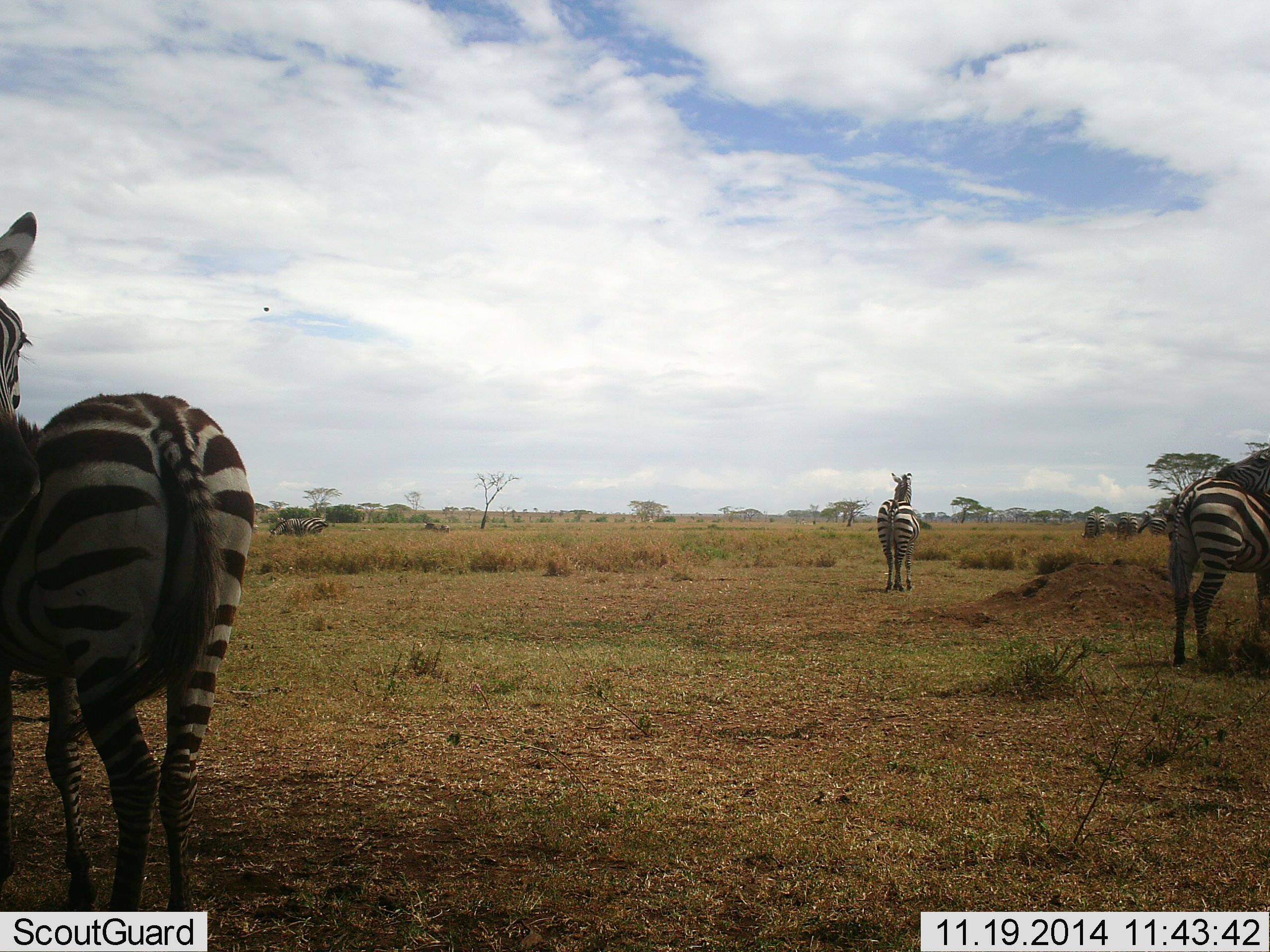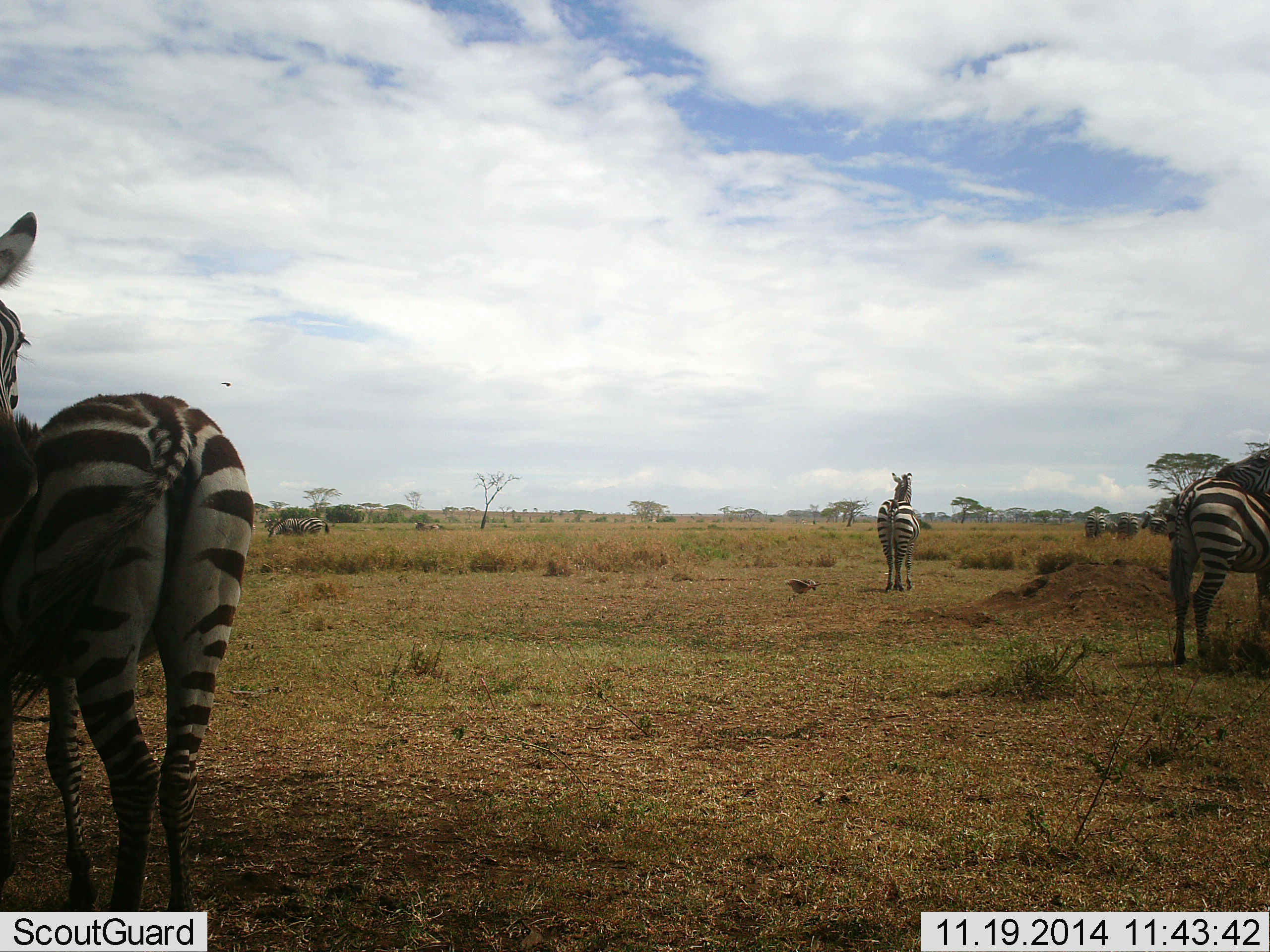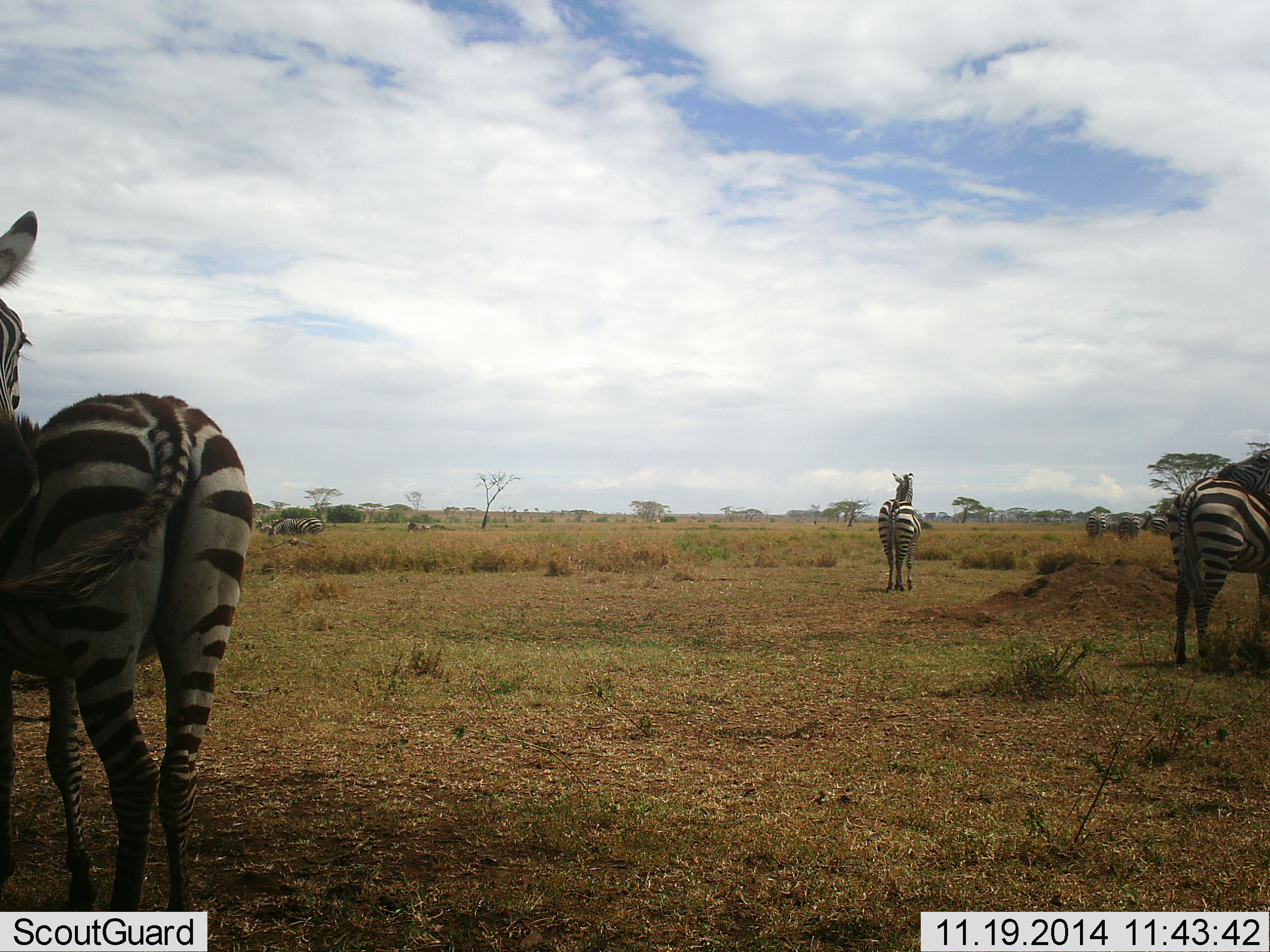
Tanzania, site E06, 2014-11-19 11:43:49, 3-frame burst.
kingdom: Animalia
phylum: Chordata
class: Aves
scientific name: Aves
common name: bird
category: otherbird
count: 1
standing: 0%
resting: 0%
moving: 91%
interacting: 0%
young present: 0%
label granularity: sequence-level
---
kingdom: Animalia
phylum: Chordata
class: Mammalia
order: Perissodactyla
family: Equidae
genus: Equus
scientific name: Equus quagga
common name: plains zebra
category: zebra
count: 8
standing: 91%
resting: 0%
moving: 39%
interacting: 0%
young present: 0%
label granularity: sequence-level